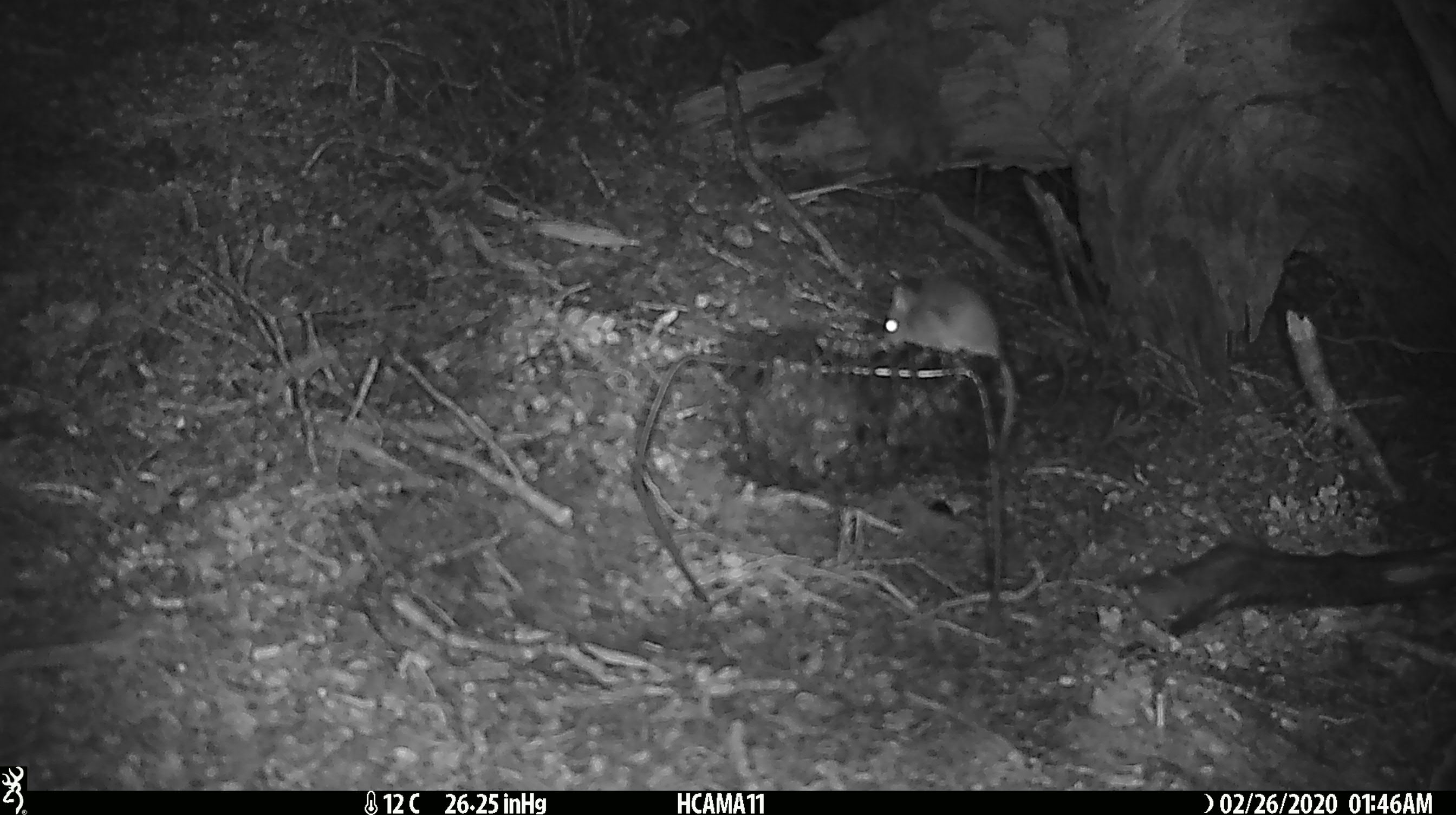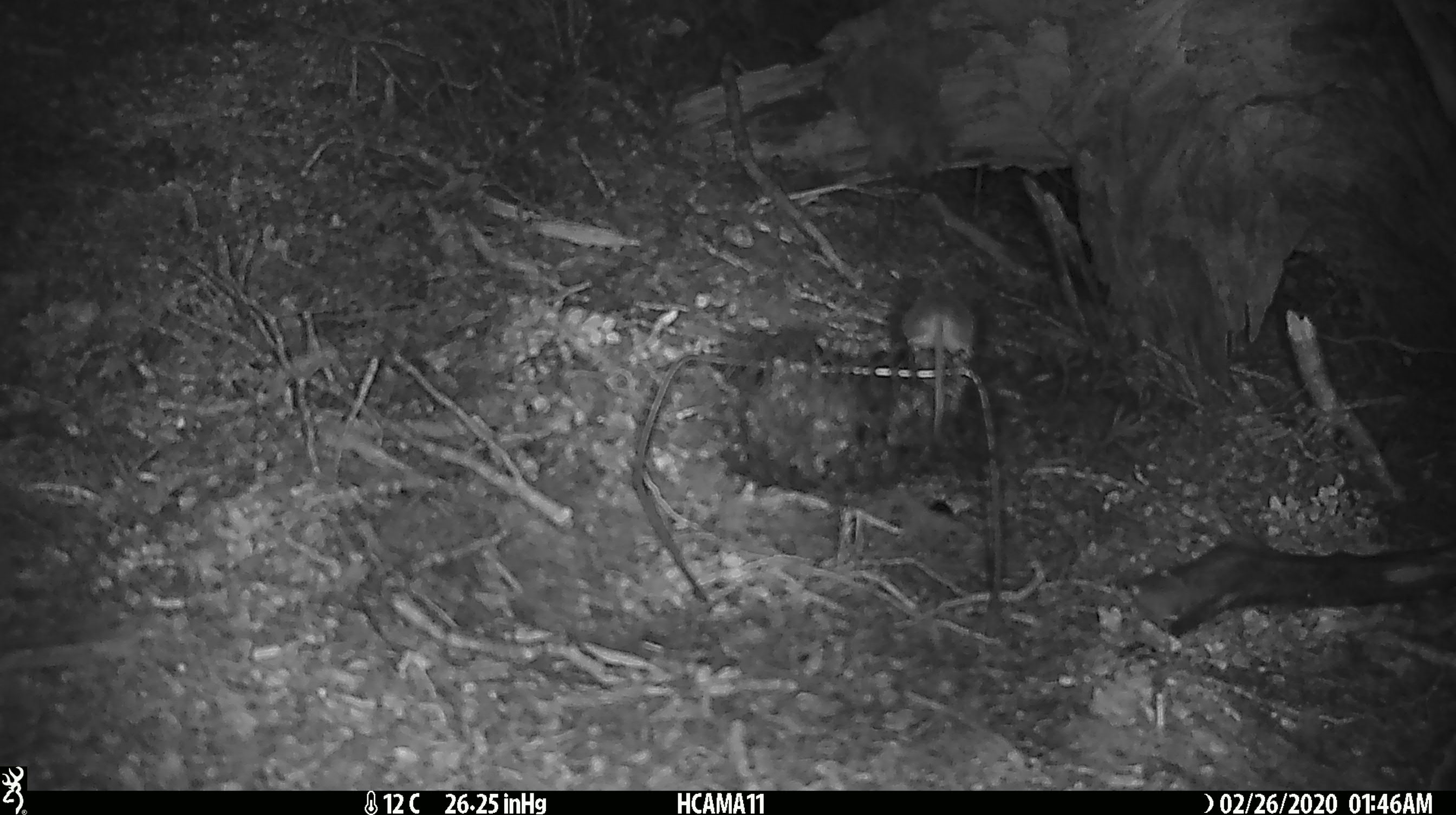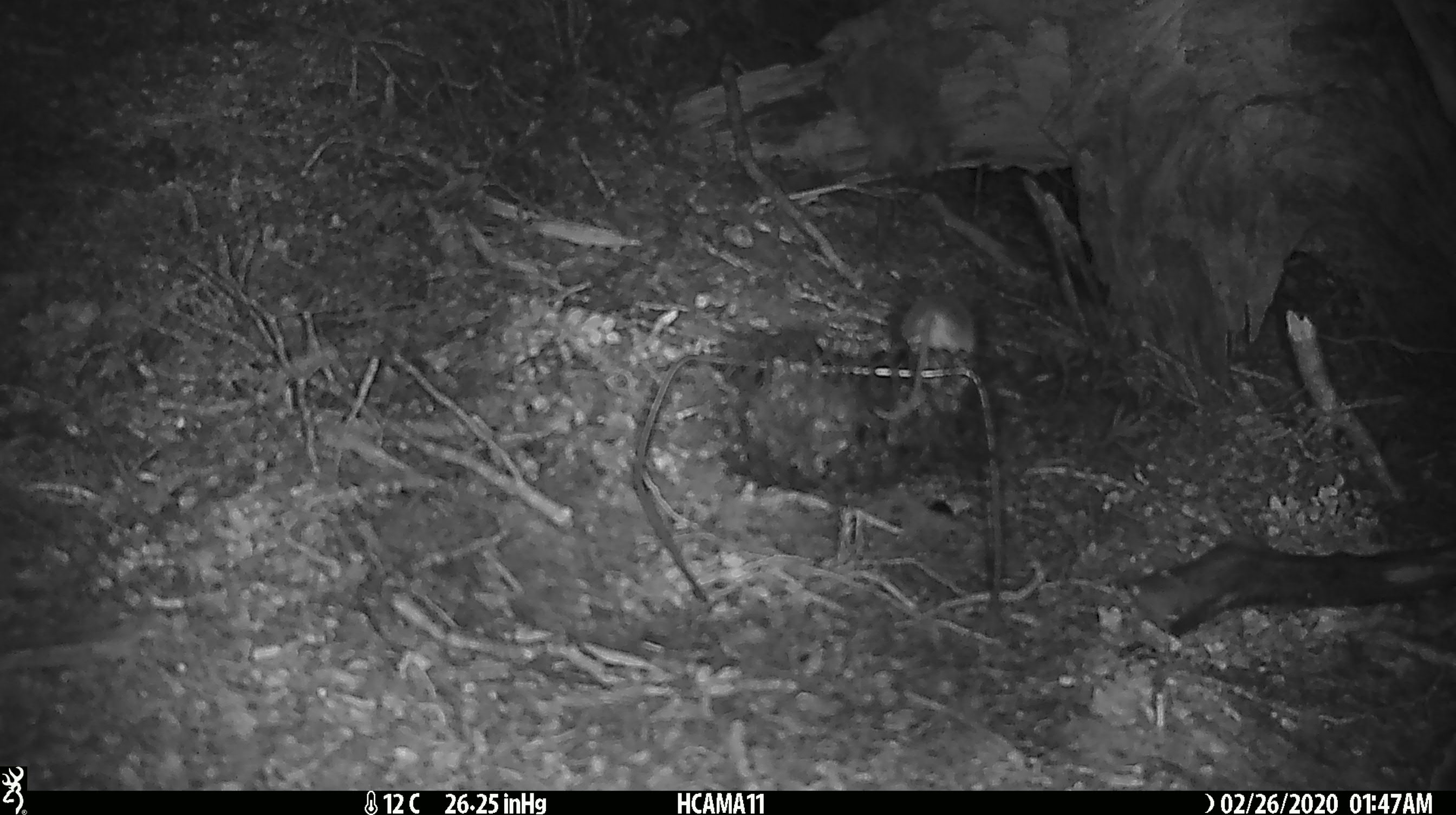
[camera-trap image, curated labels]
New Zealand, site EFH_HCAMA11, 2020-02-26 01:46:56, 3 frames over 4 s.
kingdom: Animalia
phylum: Chordata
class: Mammalia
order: Rodentia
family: Muridae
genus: Mus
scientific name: Mus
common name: mouse